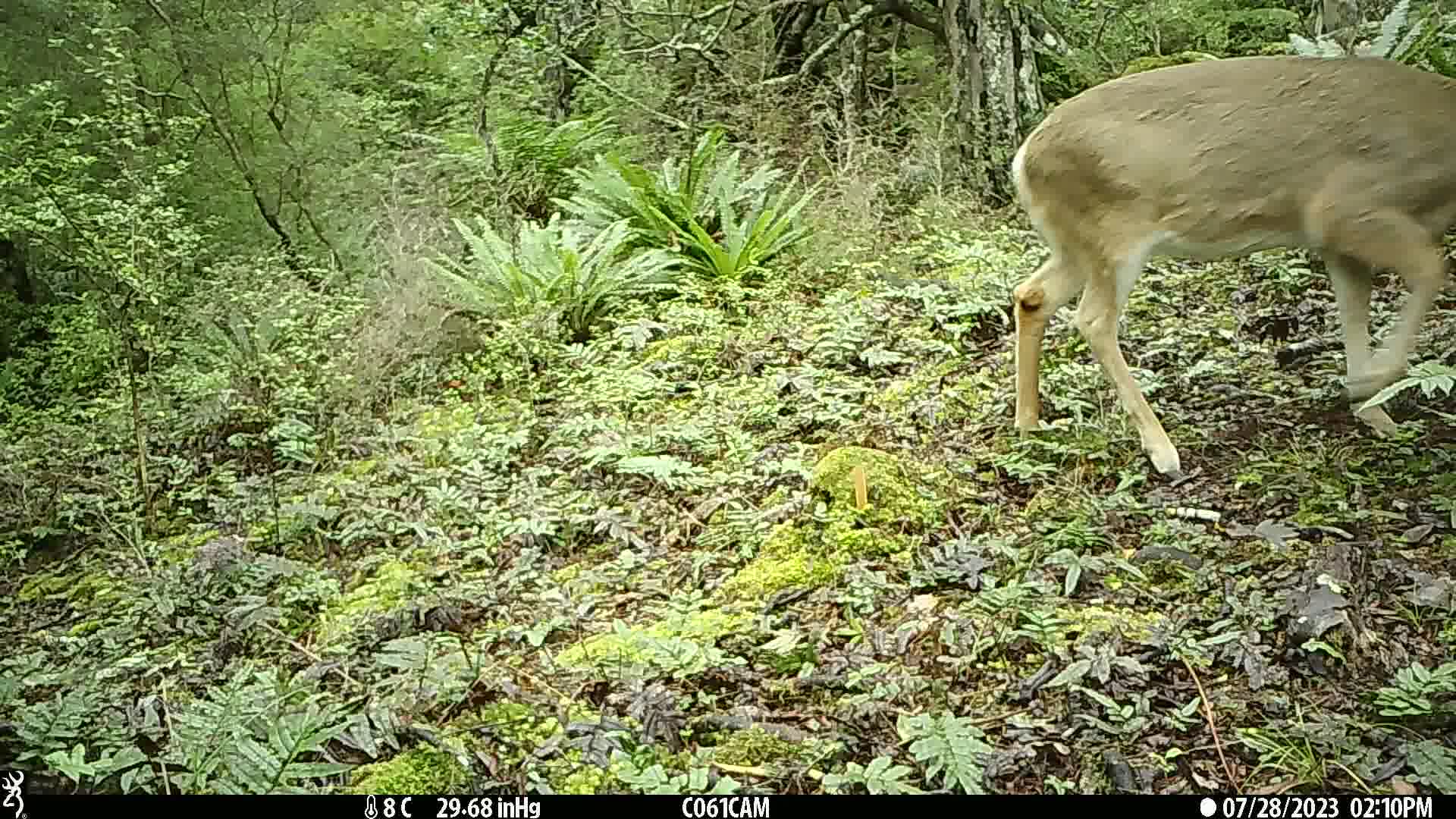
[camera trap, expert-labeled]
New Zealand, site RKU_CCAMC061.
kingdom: Animalia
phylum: Chordata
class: Mammalia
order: Artiodactyla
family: Cervidae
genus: Odocoileus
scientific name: Odocoileus virginianus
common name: white-tailed deer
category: white tailed deer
White tailed deer (white-tailed deer) (Odocoileus virginianus).